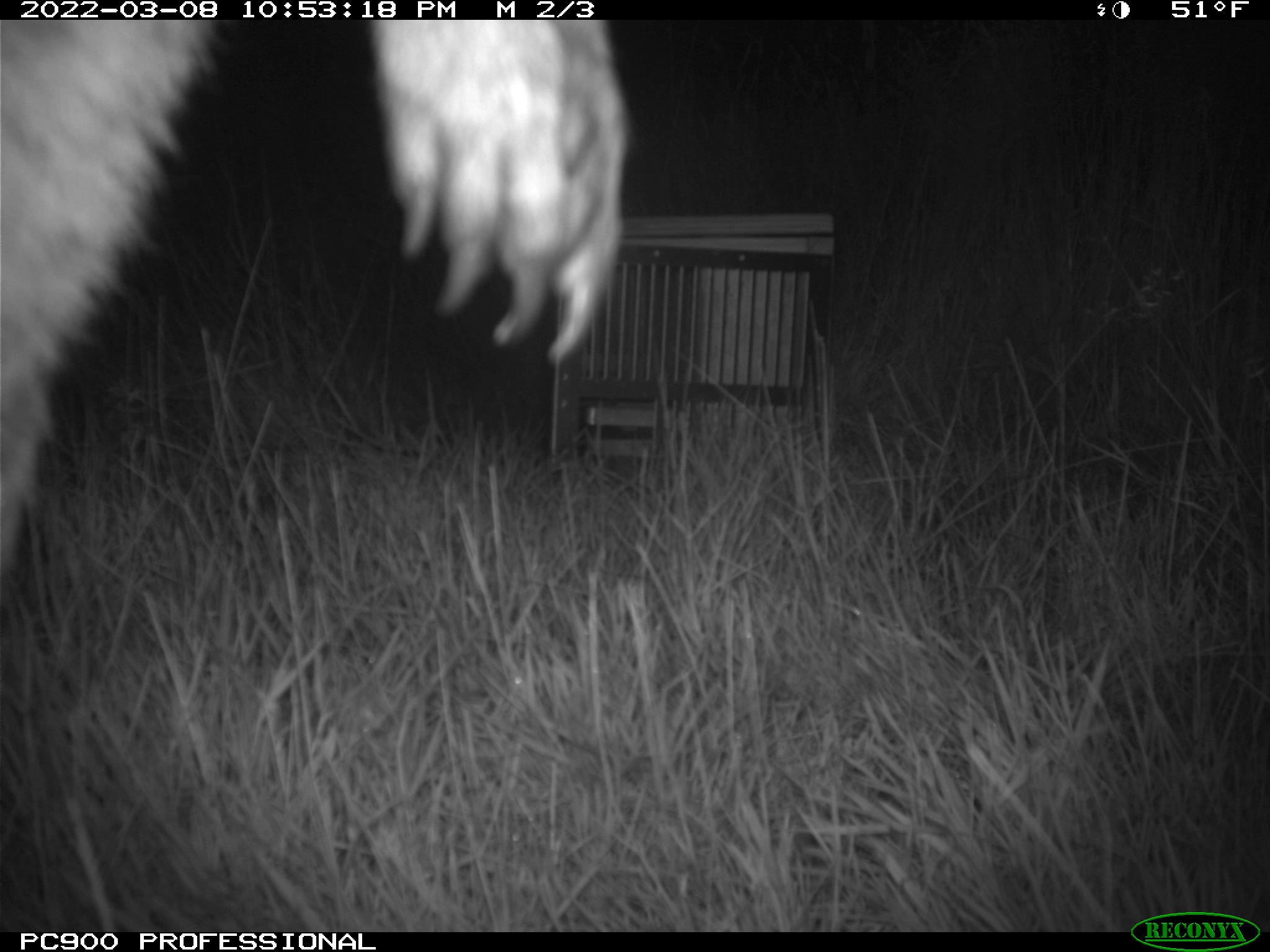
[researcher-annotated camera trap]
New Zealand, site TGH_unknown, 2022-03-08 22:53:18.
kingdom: Animalia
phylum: Chordata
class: Mammalia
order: Diprotodontia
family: Macropodidae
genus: Notamacropus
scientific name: Notamacropus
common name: wallaby